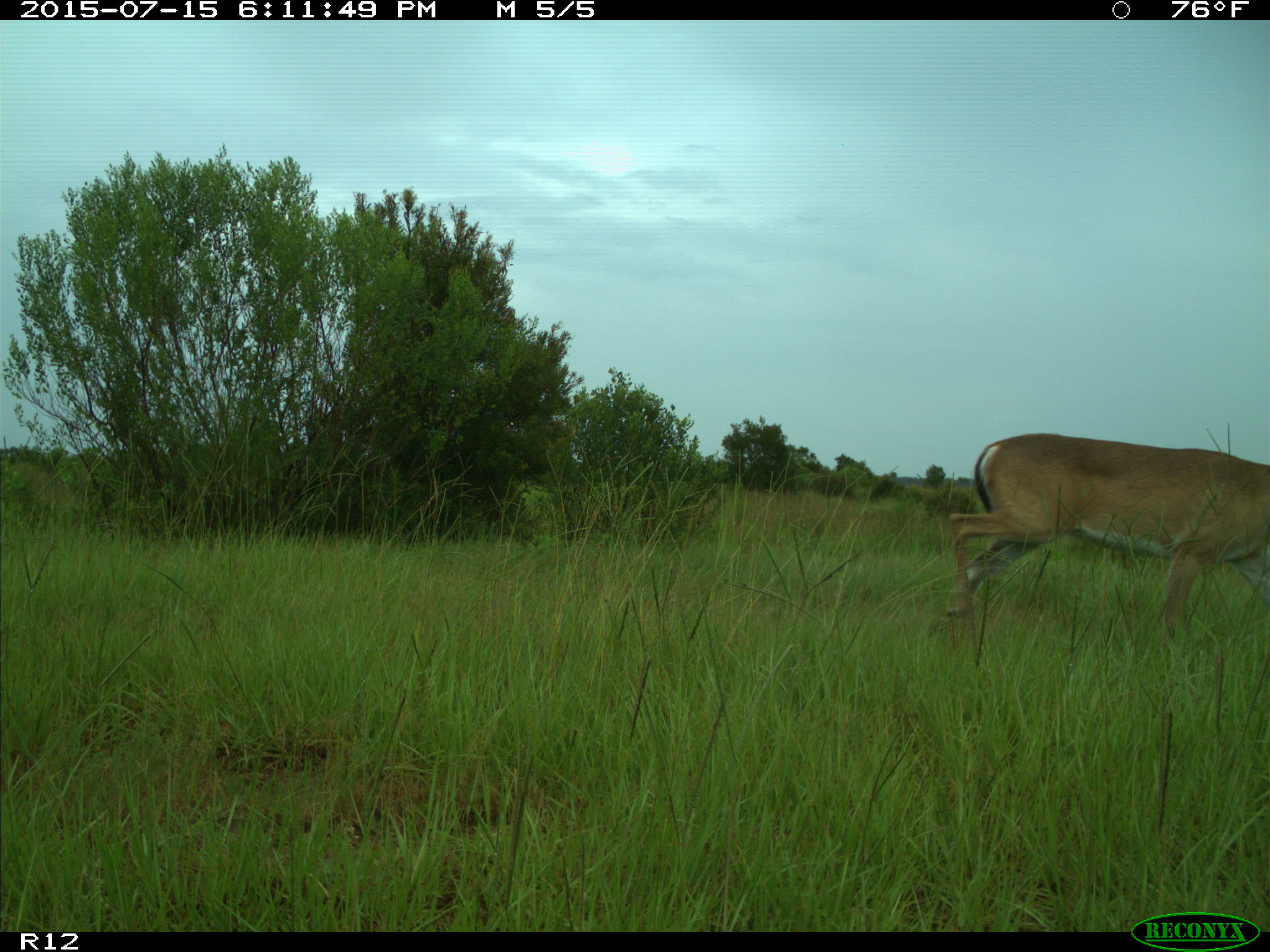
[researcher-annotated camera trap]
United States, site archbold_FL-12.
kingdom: Animalia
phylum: Chordata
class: Mammalia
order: Artiodactyla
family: Cervidae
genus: Odocoileus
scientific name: Odocoileus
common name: deer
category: unidentified deer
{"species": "unidentified deer (deer) (Odocoileus)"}